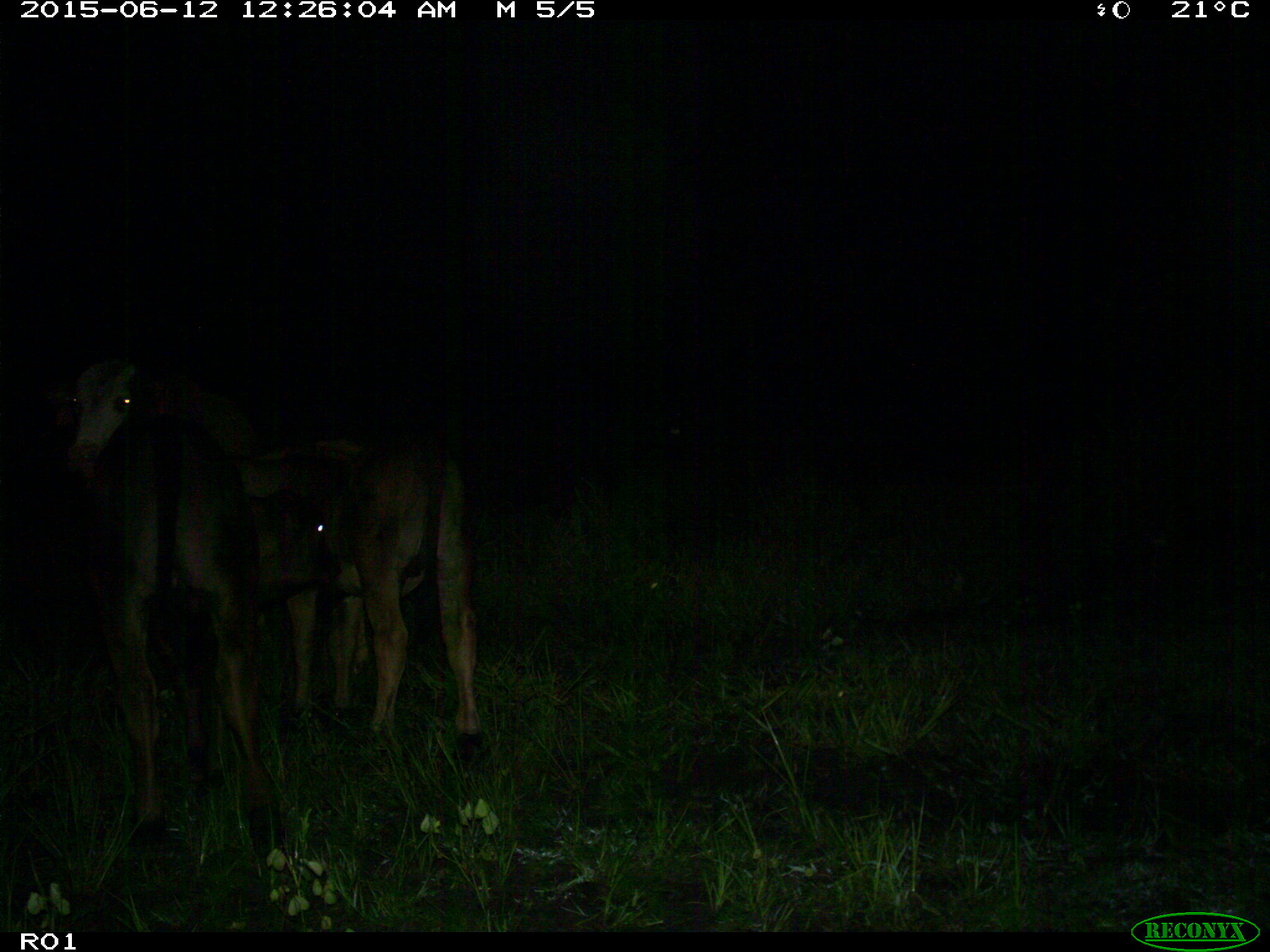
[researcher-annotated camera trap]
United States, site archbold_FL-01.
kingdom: Animalia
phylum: Chordata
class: Mammalia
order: Artiodactyla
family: Bovidae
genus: Bos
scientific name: Bos taurus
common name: domestic cow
Bos taurus (domestic cow).